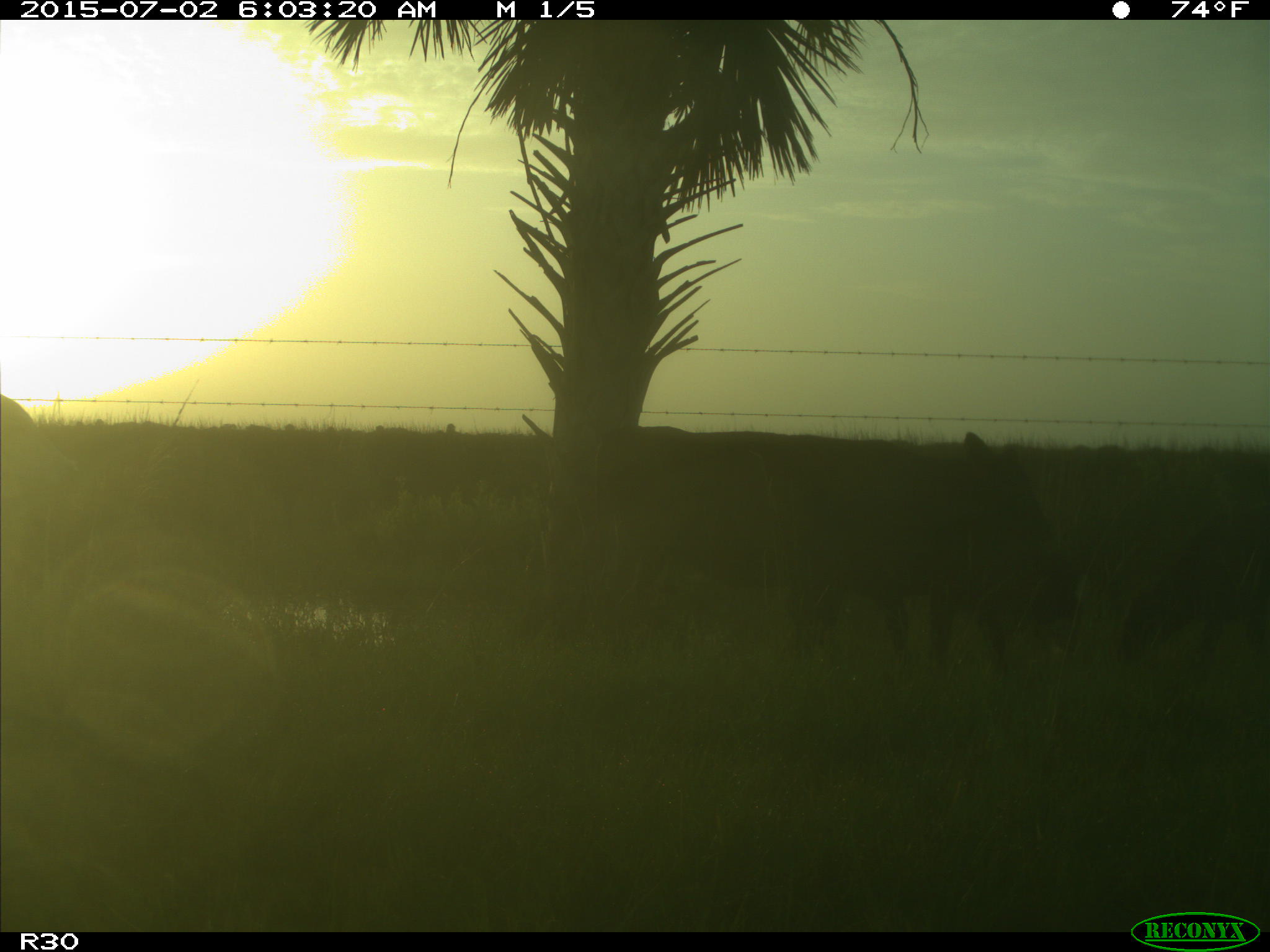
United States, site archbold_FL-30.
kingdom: Animalia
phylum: Chordata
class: Mammalia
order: Artiodactyla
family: Bovidae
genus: Bos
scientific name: Bos taurus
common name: domestic cow